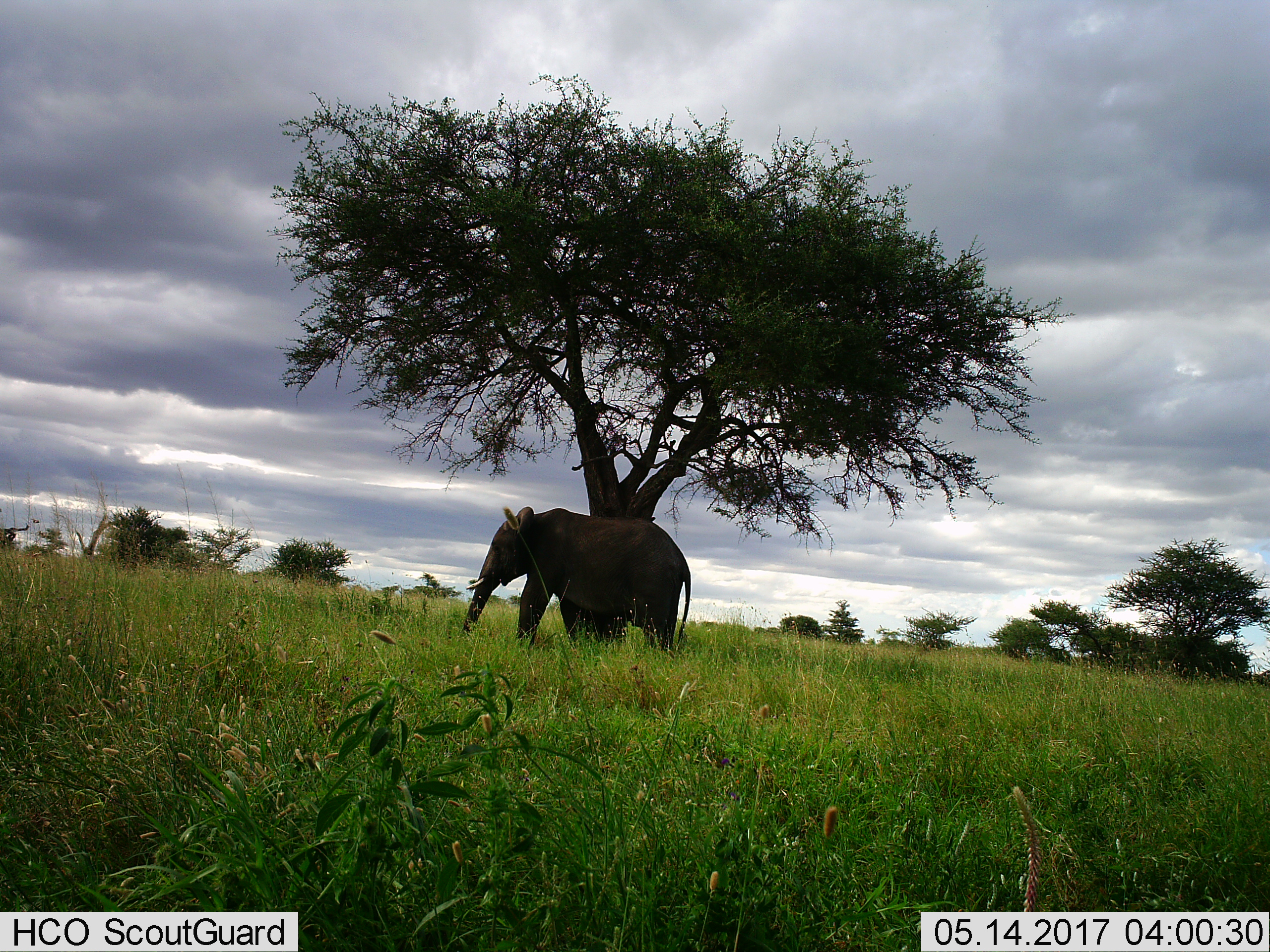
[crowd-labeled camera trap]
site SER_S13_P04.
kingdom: Animalia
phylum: Chordata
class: Mammalia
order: Proboscidea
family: Elephantidae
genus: Loxodonta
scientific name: Loxodonta africana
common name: african bush elephant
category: elephant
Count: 1.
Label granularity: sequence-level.